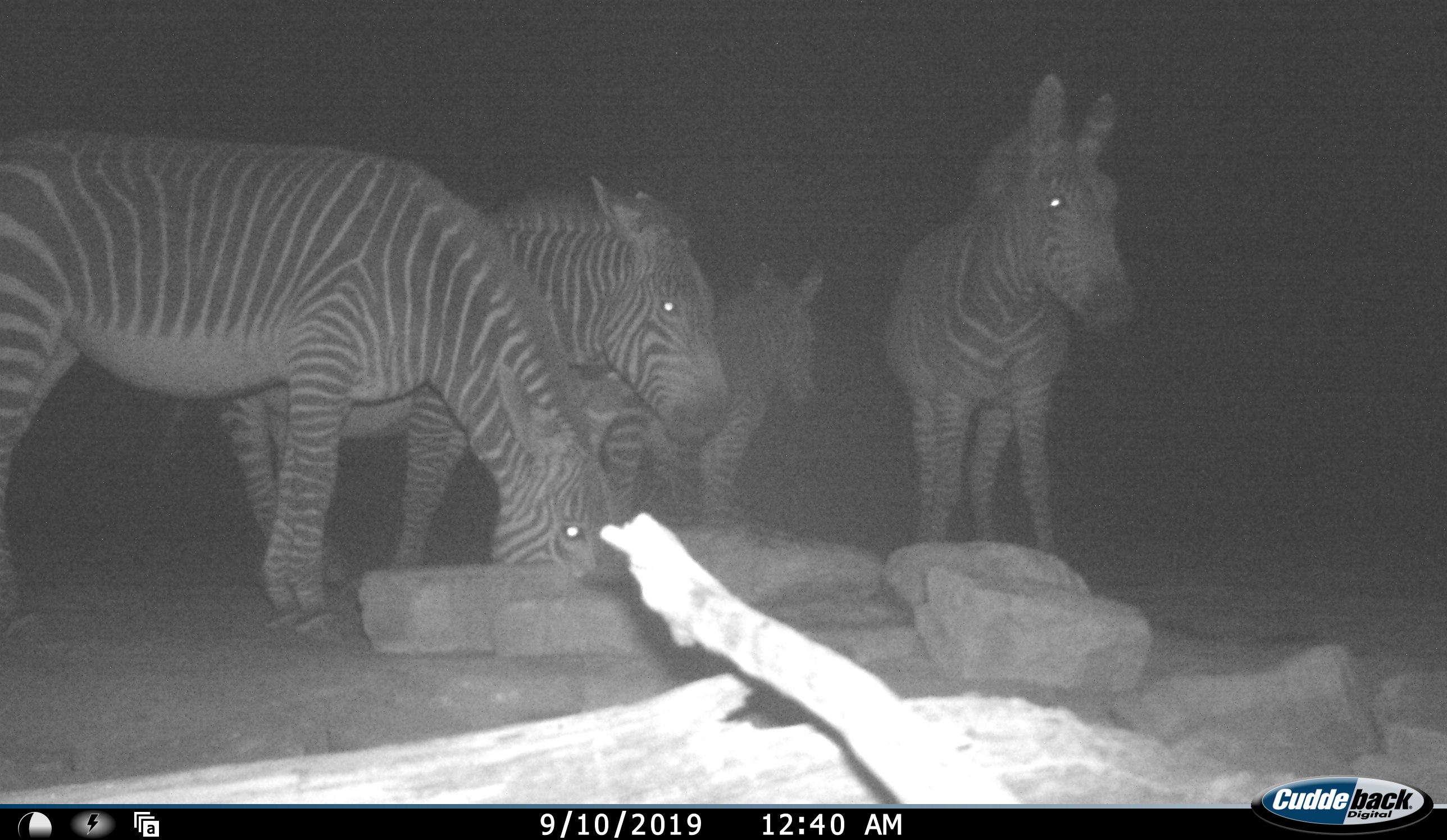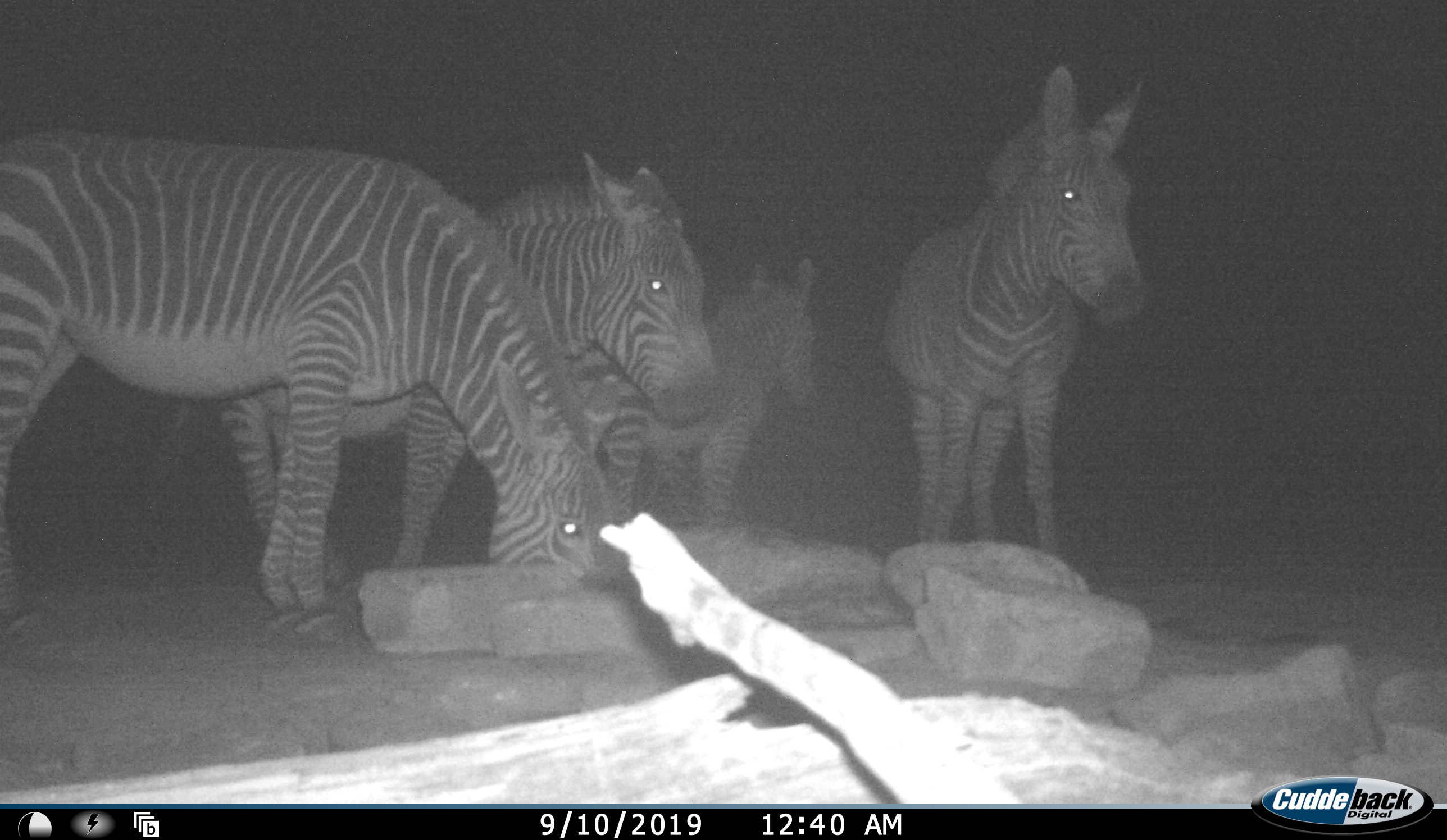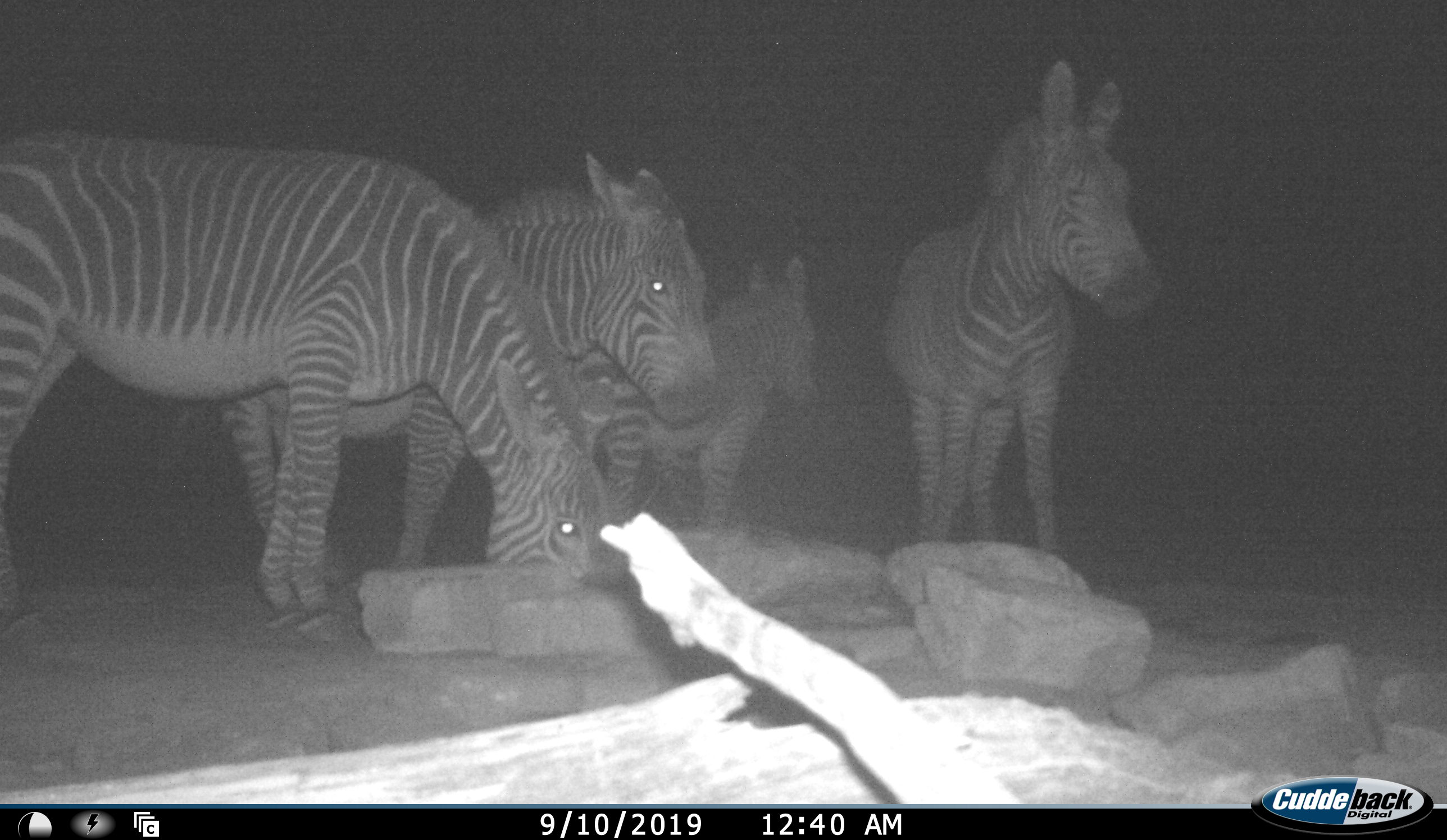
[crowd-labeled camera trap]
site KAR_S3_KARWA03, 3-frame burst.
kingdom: Animalia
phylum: Chordata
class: Mammalia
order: Perissodactyla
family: Equidae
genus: Equus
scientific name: Equus zebra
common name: mountain zebra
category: zebramountain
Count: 4.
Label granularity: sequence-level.